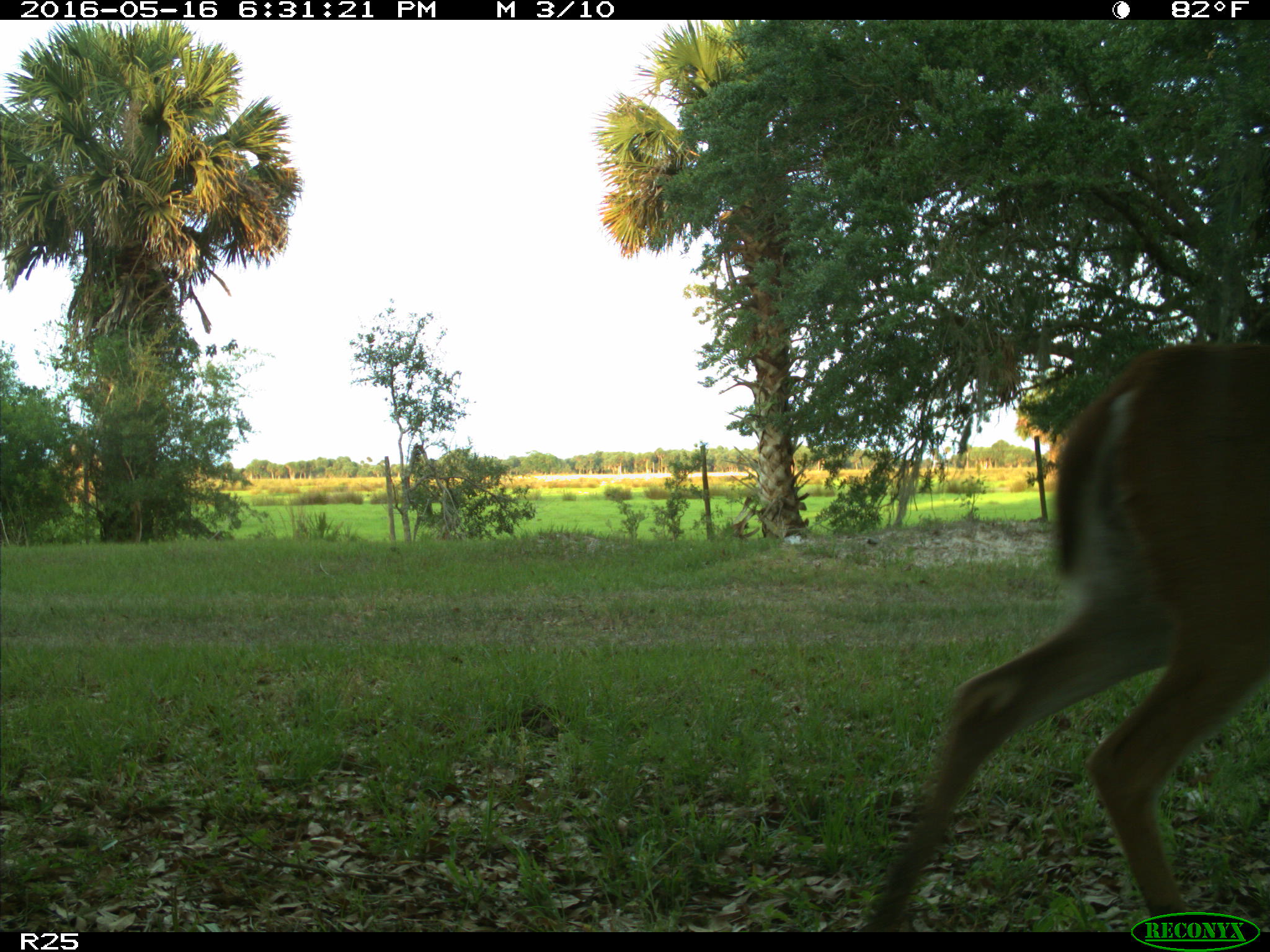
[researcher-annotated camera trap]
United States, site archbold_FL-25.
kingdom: Animalia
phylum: Chordata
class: Mammalia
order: Artiodactyla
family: Cervidae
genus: Odocoileus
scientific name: Odocoileus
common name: deer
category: unidentified deer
Unidentified deer (deer) (Odocoileus).